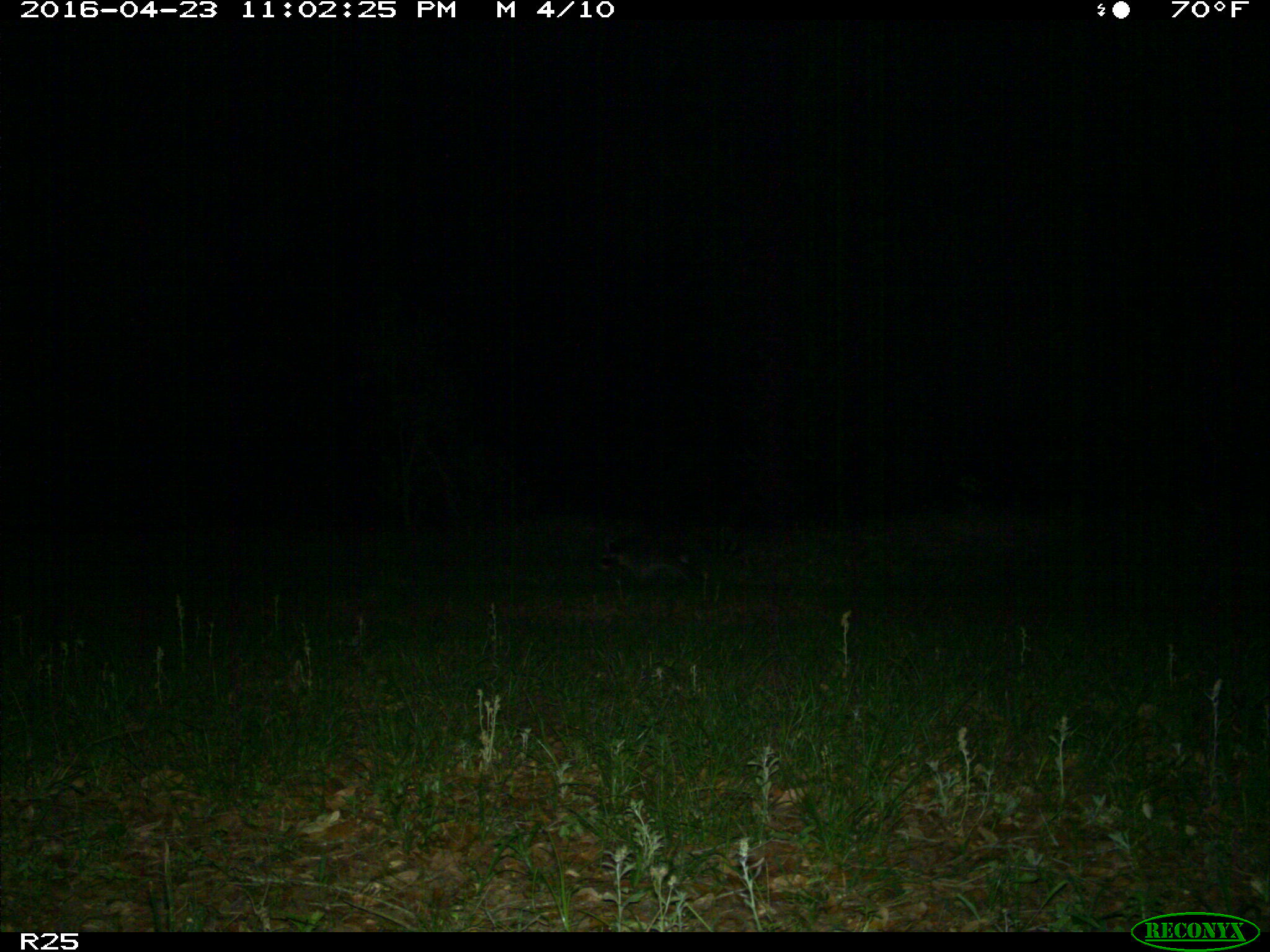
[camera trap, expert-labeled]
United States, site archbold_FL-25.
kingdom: Animalia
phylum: Chordata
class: Mammalia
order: Carnivora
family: Procyonidae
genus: Procyon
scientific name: Procyon lotor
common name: common raccoon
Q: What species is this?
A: Procyon lotor (common raccoon).